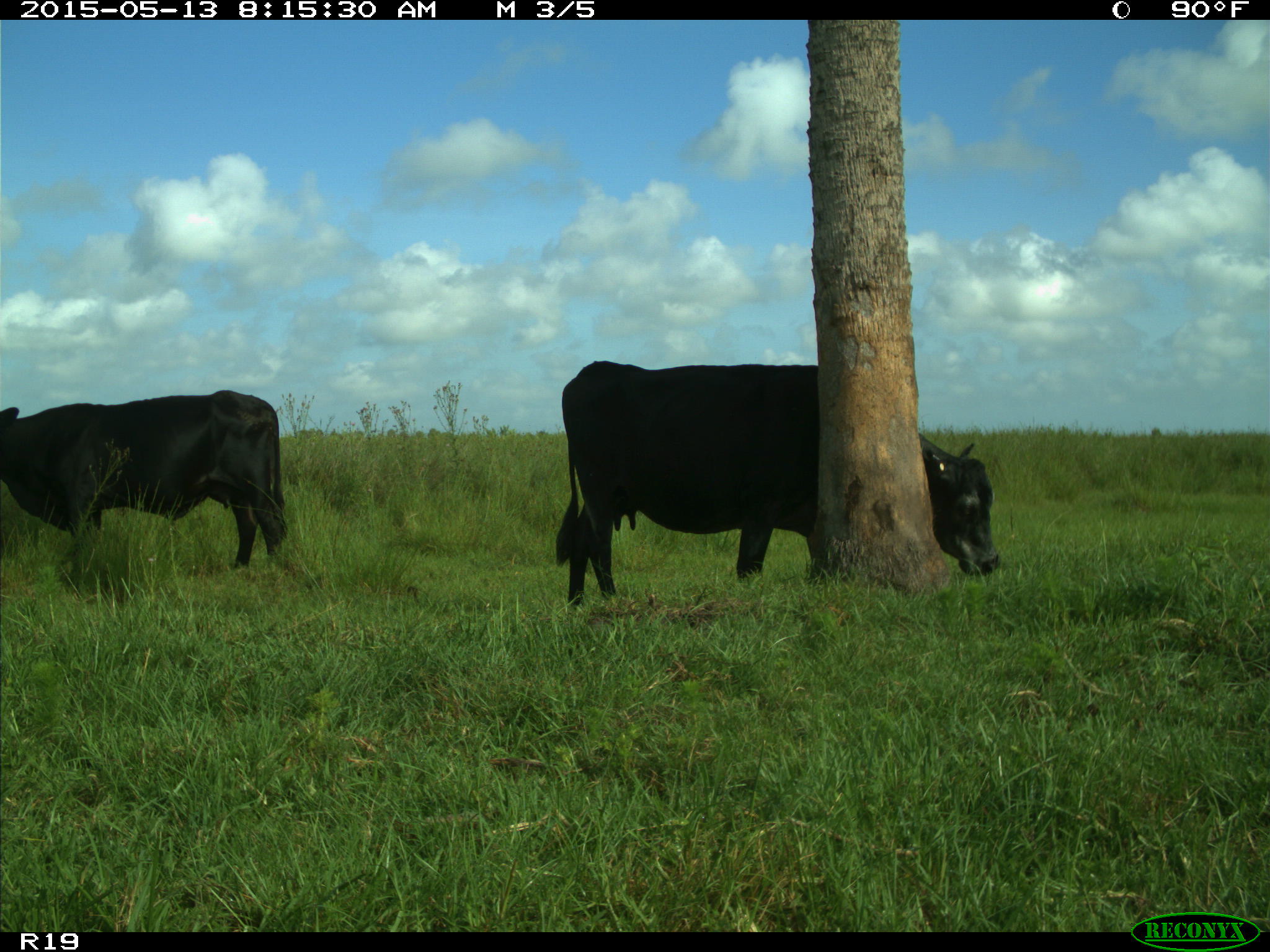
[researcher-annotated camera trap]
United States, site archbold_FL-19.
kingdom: Animalia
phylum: Chordata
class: Mammalia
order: Artiodactyla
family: Bovidae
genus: Bos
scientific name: Bos taurus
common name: domestic cow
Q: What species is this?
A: Bos taurus (domestic cow).